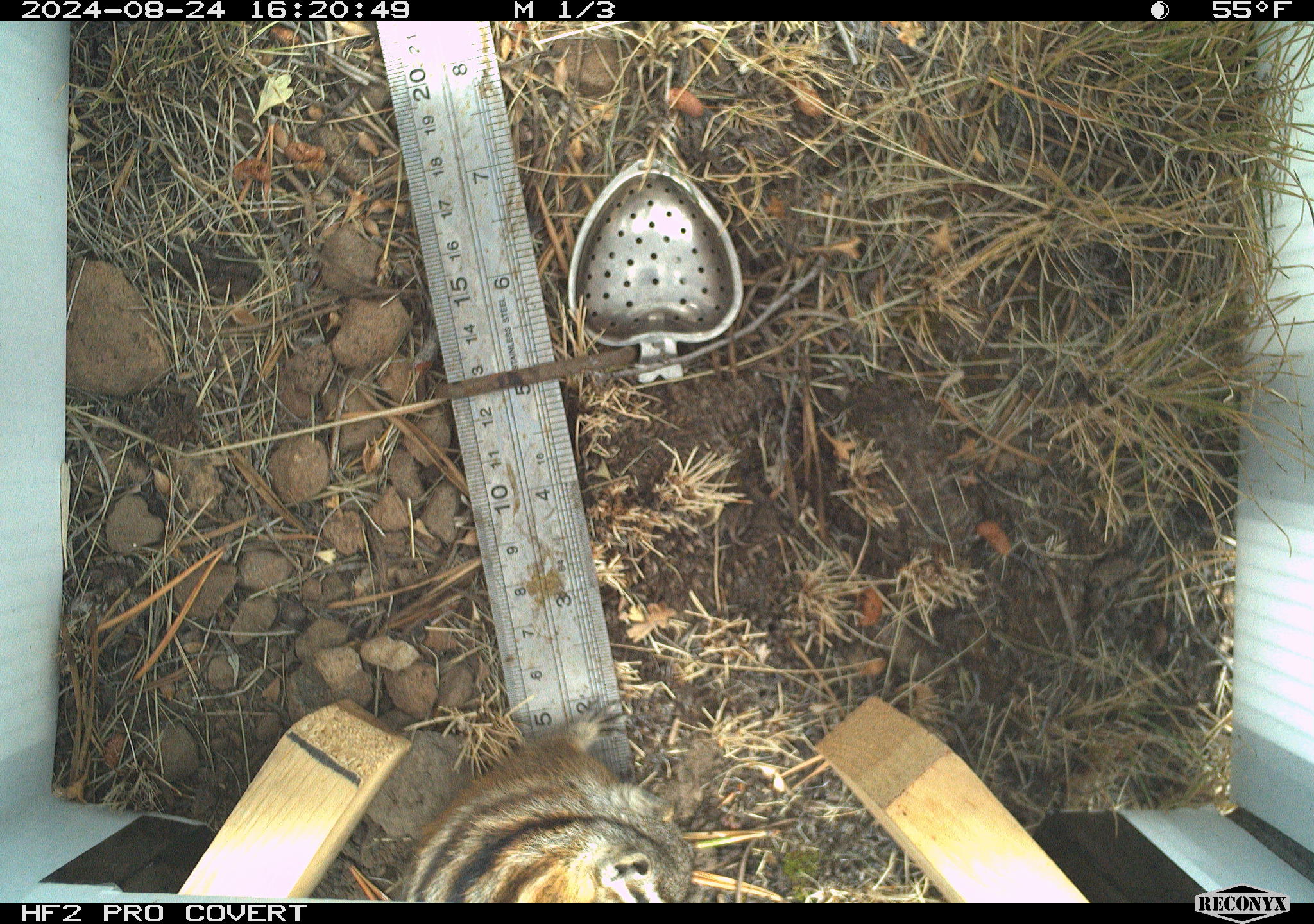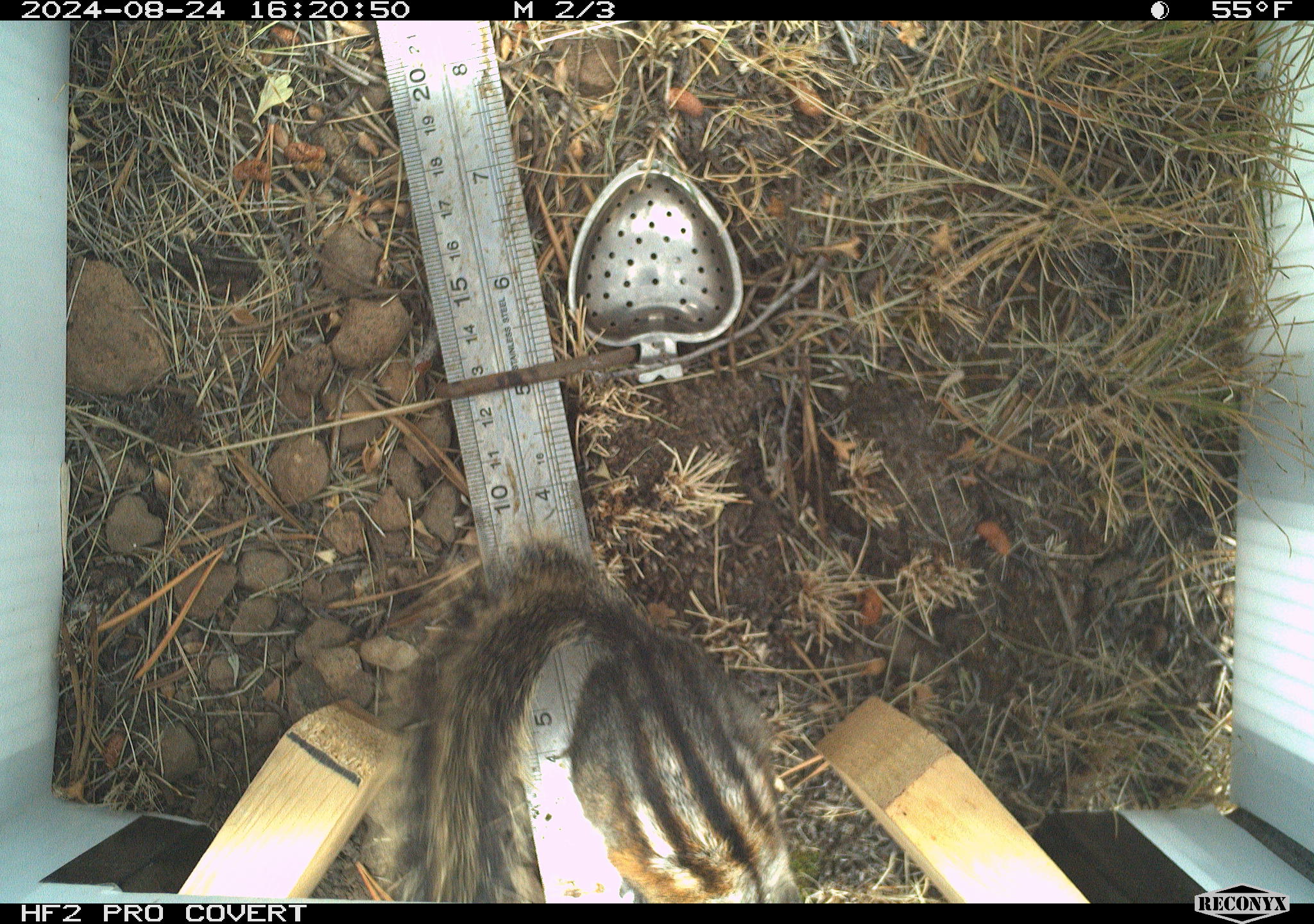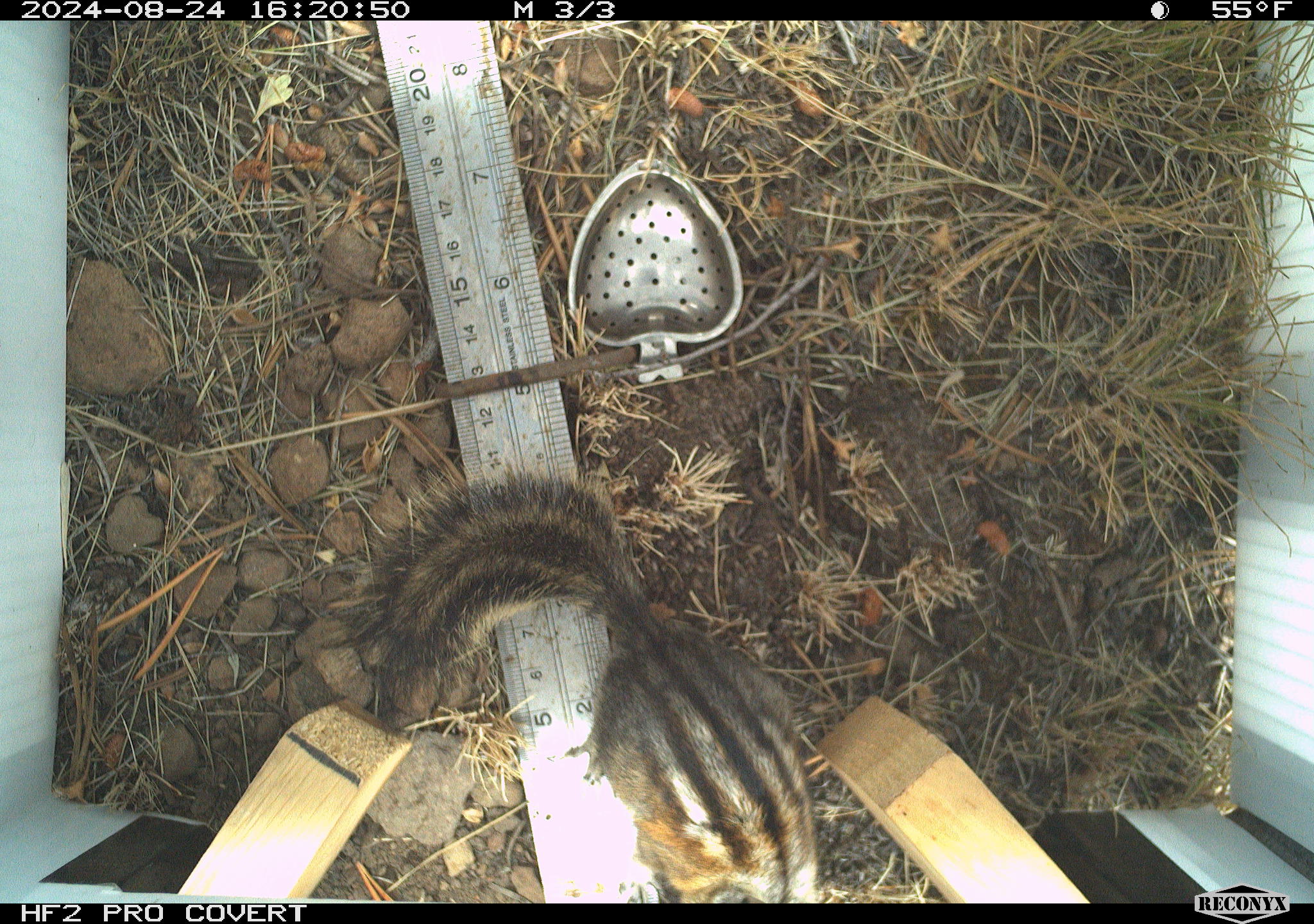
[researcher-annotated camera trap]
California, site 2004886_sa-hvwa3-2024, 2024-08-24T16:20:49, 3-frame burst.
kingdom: Animalia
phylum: Chordata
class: Mammalia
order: Rodentia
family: Sciuridae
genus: Neotamias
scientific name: Neotamias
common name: western chipmunks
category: neotamias species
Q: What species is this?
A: Neotamias species (western chipmunks) (Neotamias).